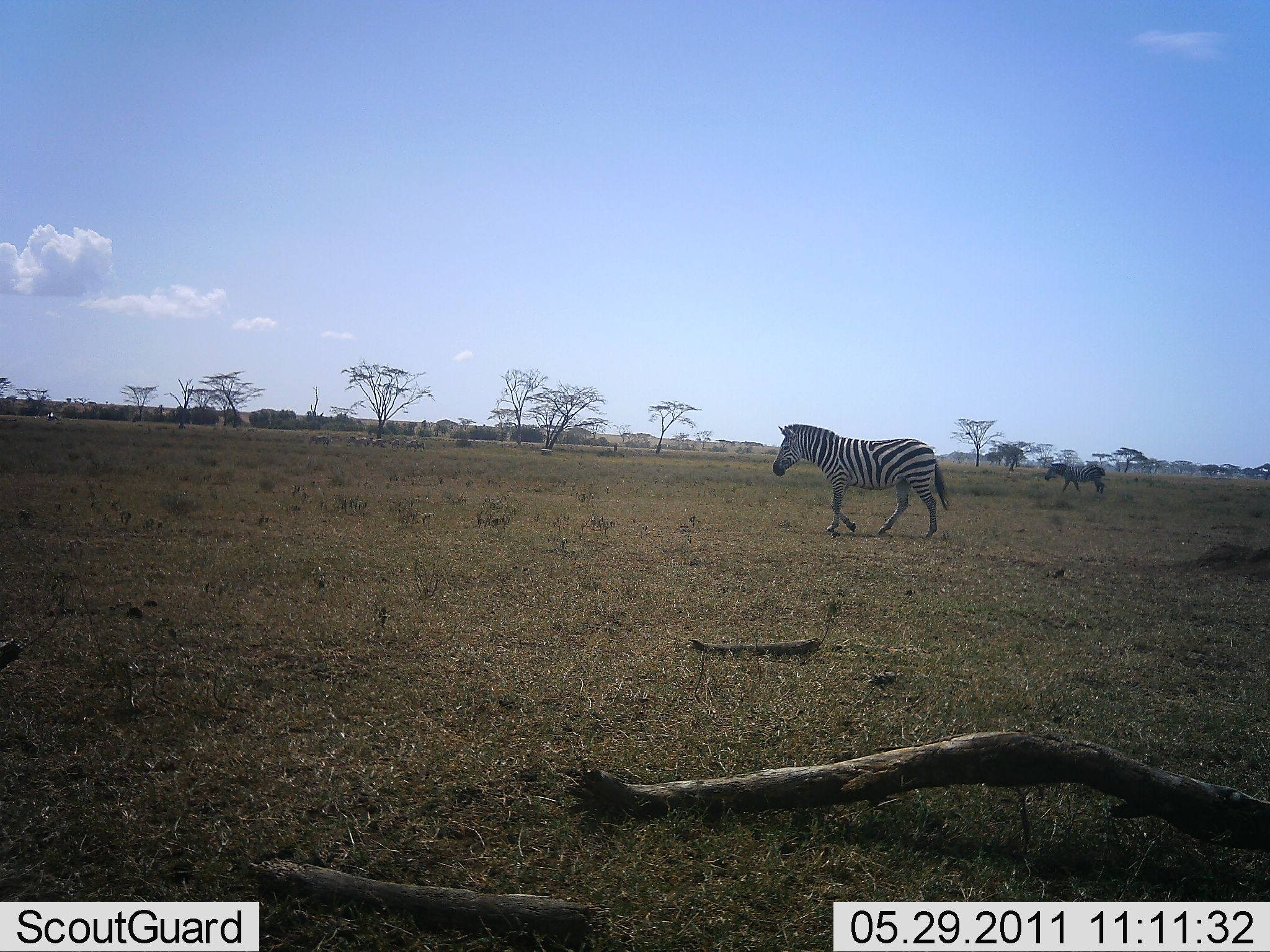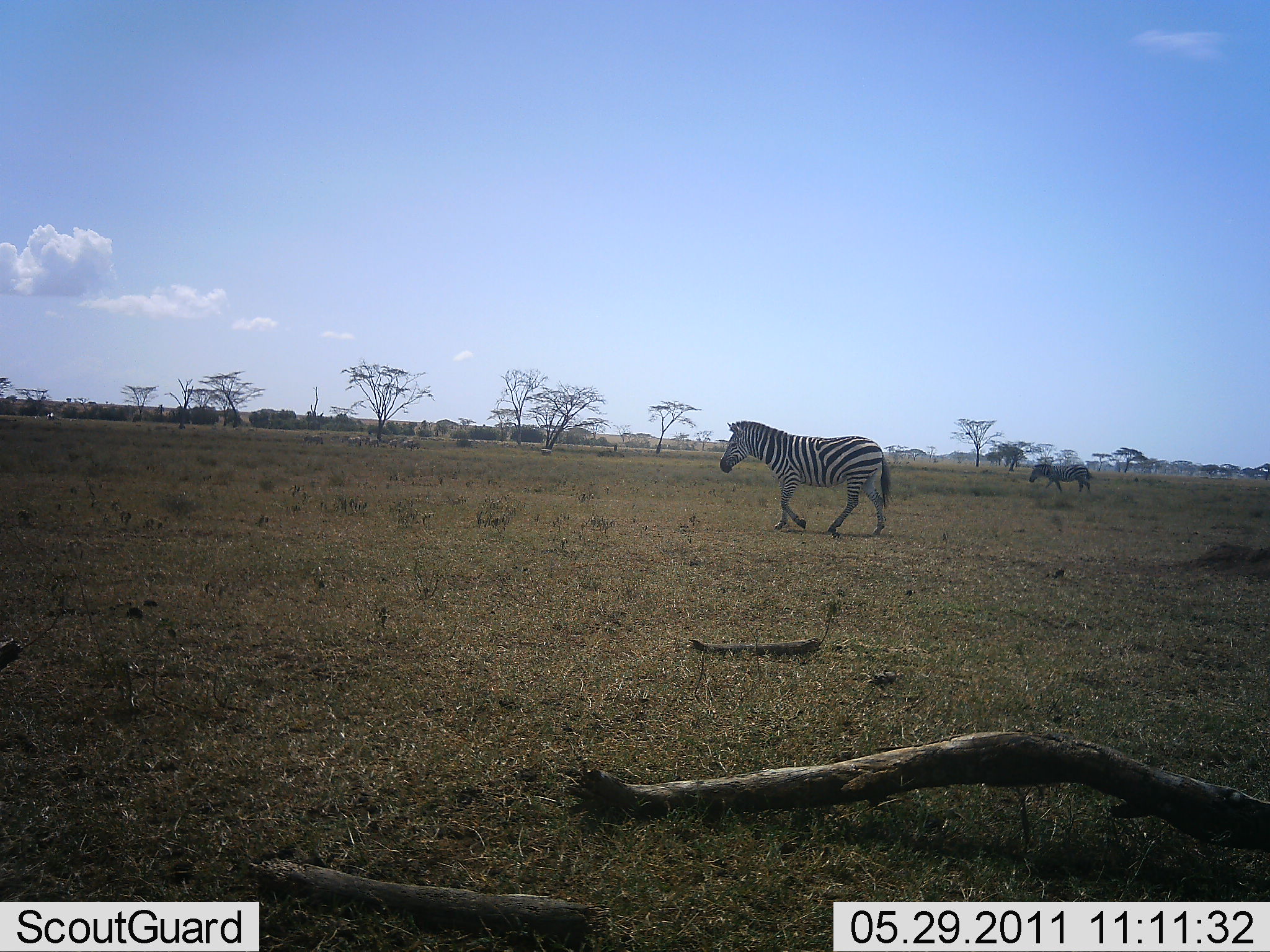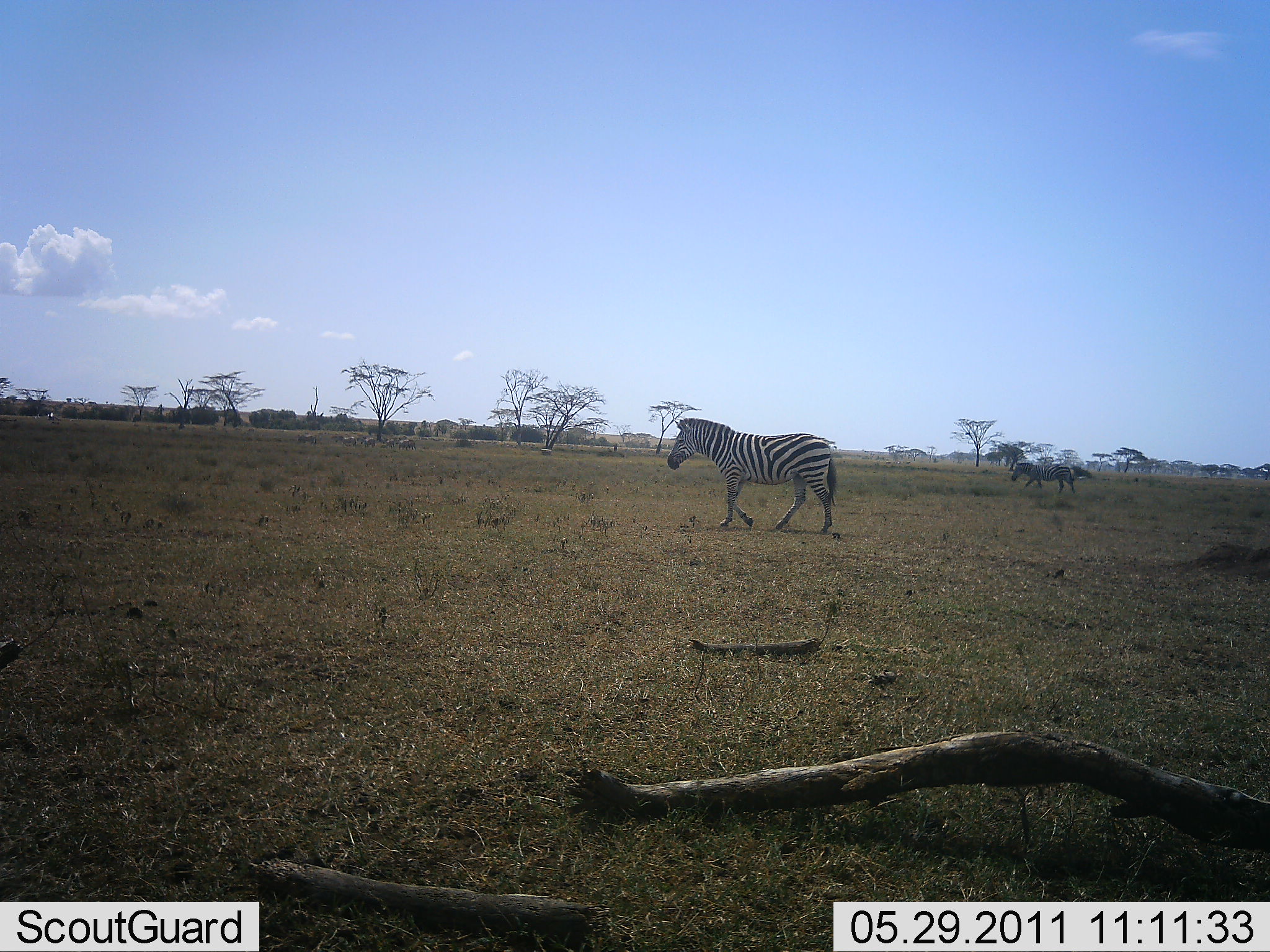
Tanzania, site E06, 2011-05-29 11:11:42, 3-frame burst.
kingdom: Animalia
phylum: Chordata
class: Mammalia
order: Perissodactyla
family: Equidae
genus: Equus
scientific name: Equus quagga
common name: plains zebra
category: zebra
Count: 2.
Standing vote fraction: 7%.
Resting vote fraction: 0%.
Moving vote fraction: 93%.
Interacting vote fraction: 0%.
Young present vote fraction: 0%.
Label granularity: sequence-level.